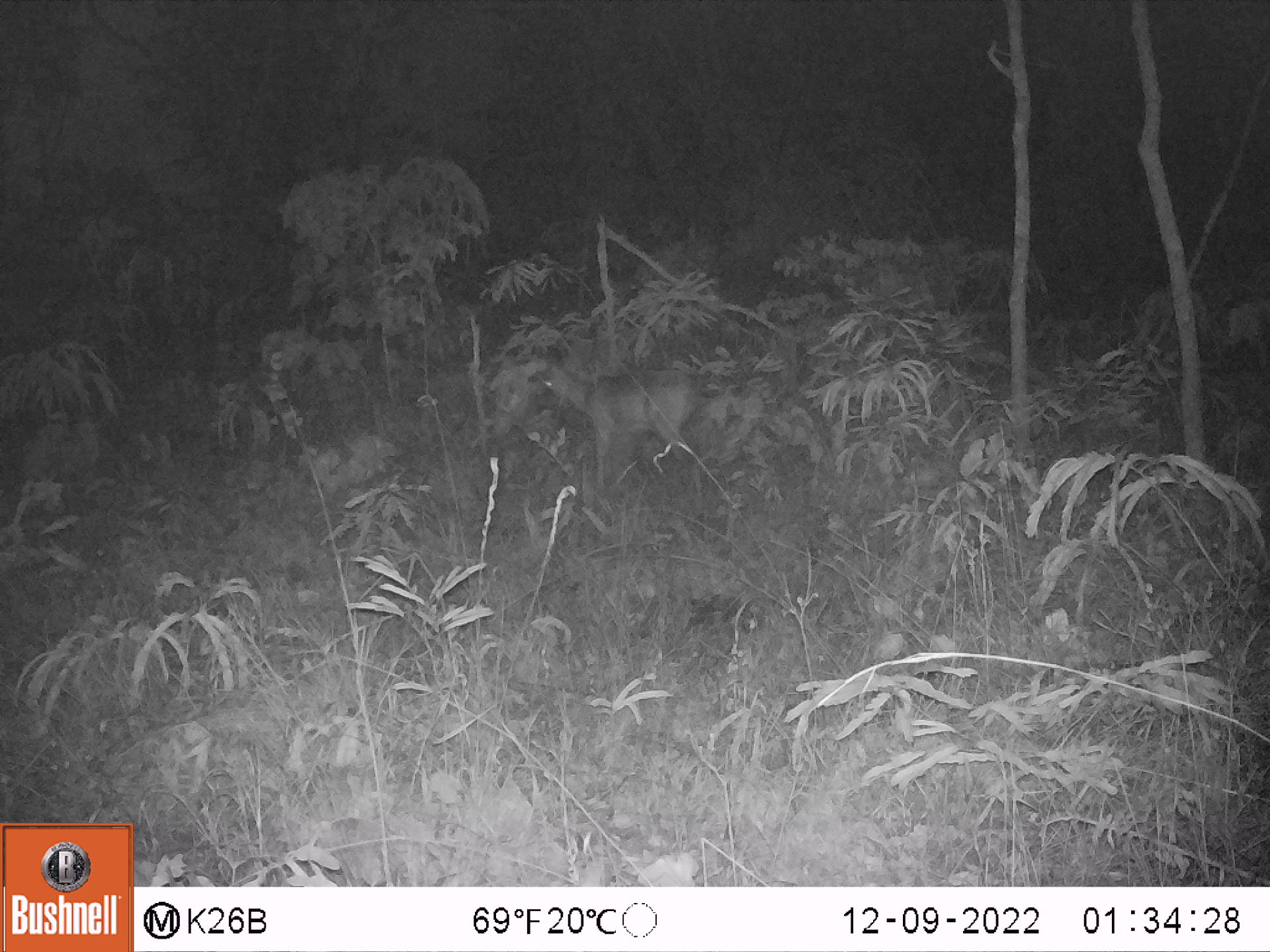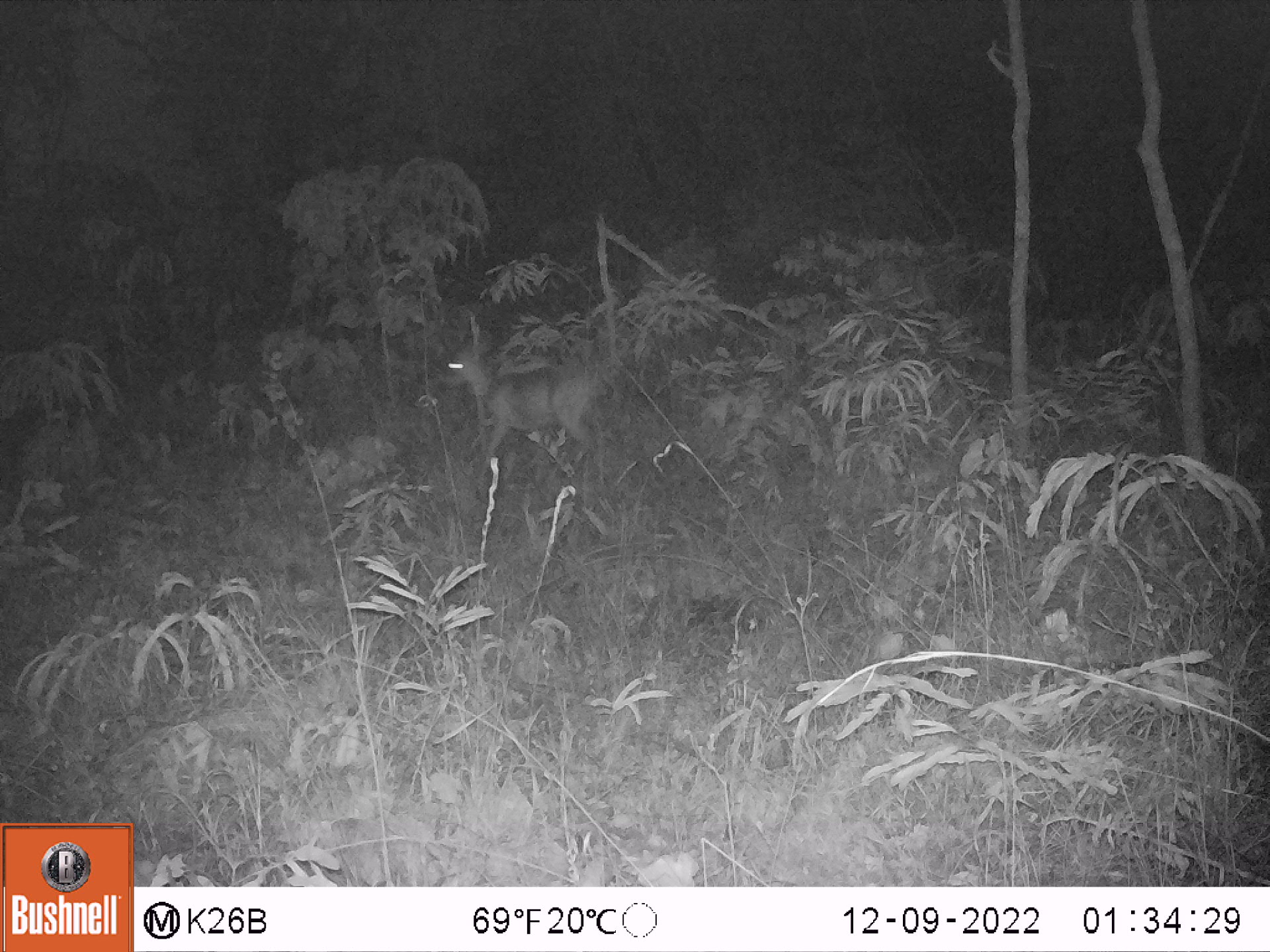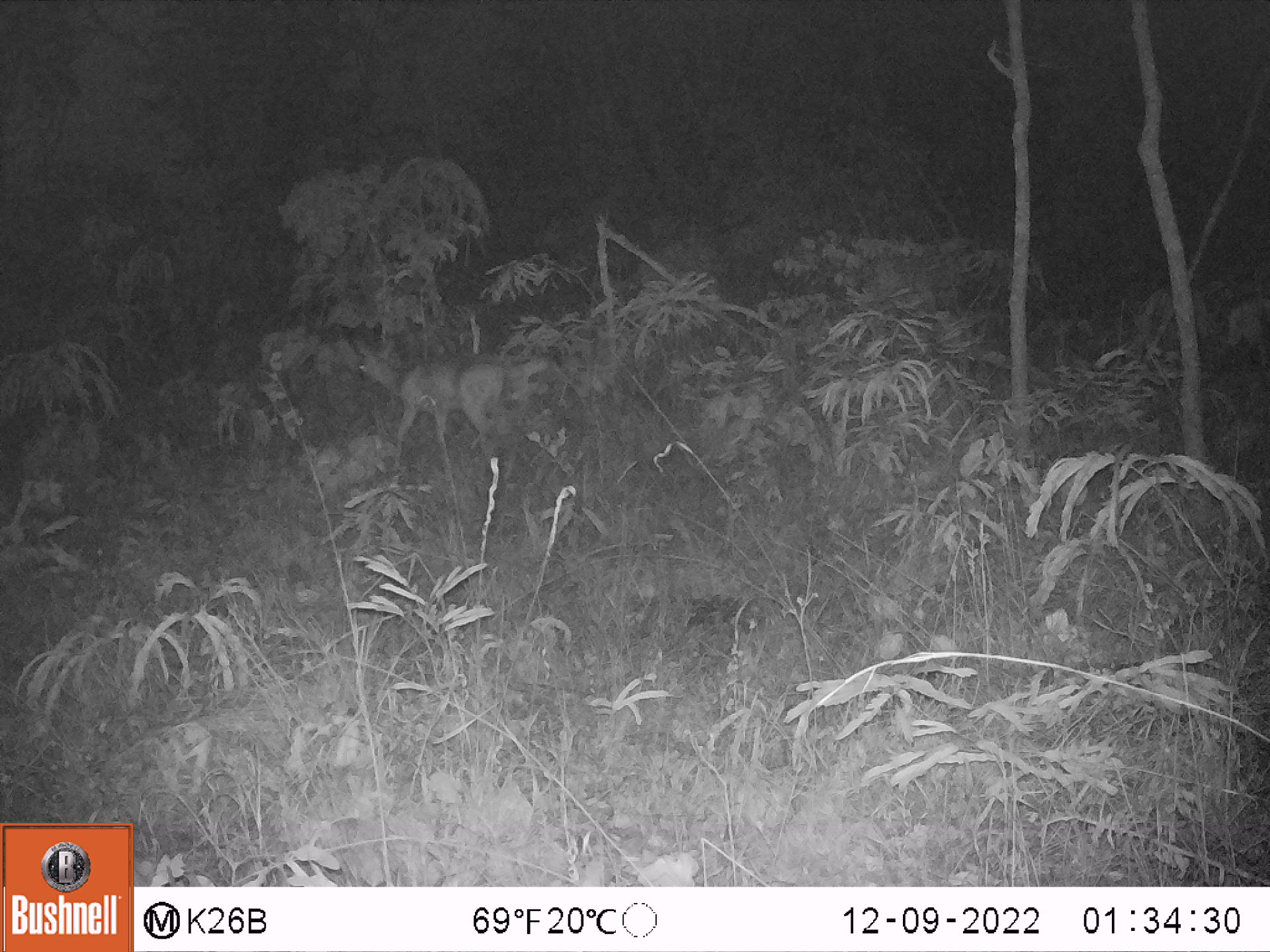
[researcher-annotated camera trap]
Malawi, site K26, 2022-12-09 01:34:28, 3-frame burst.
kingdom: Animalia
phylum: Chordata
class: Mammalia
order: Artiodactyla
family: Bovidae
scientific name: Antilopinae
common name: small antelope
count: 1